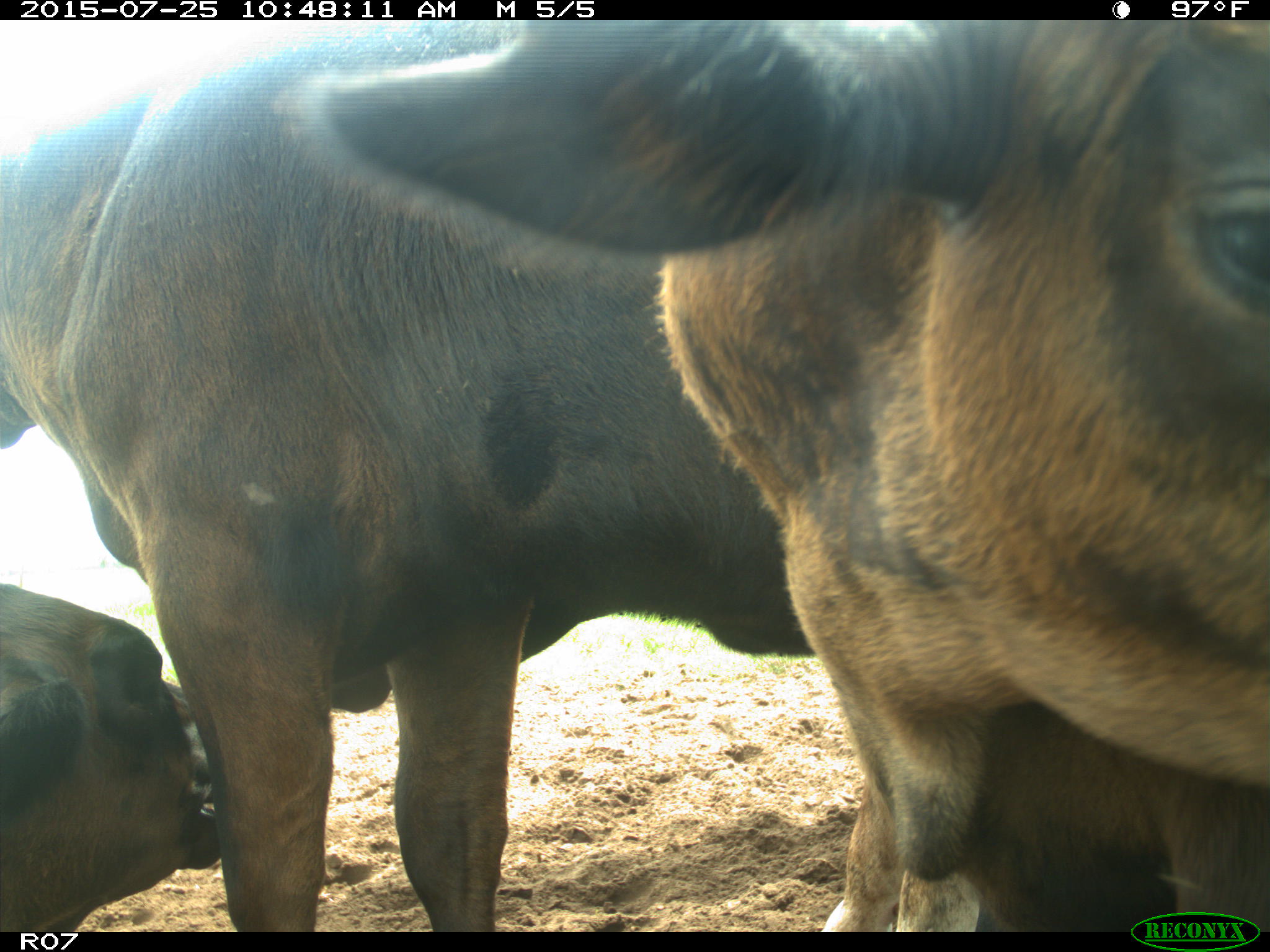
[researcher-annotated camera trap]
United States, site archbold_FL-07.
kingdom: Animalia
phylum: Chordata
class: Mammalia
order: Artiodactyla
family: Bovidae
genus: Bos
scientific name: Bos taurus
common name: domestic cow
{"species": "Bos taurus (domestic cow)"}